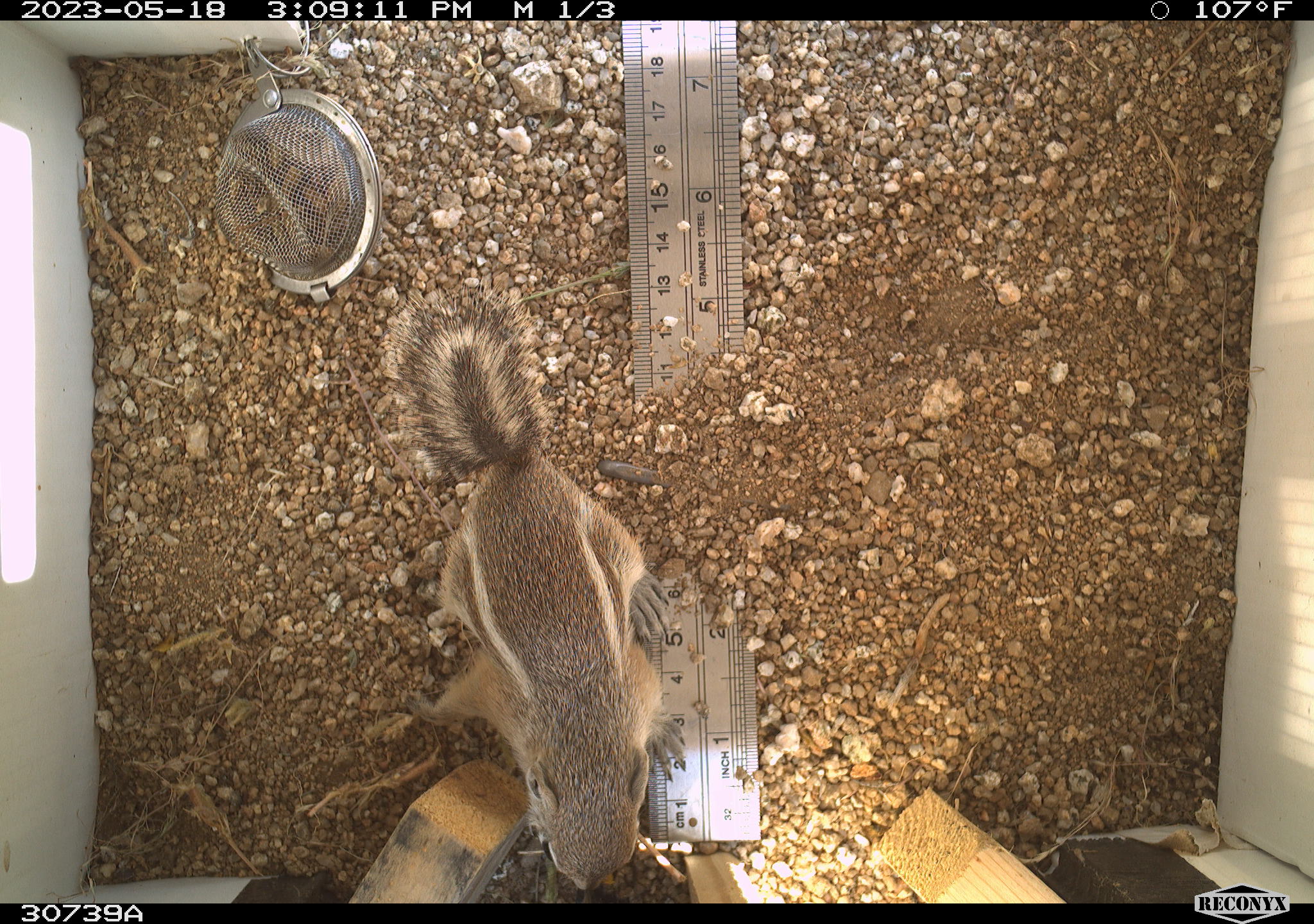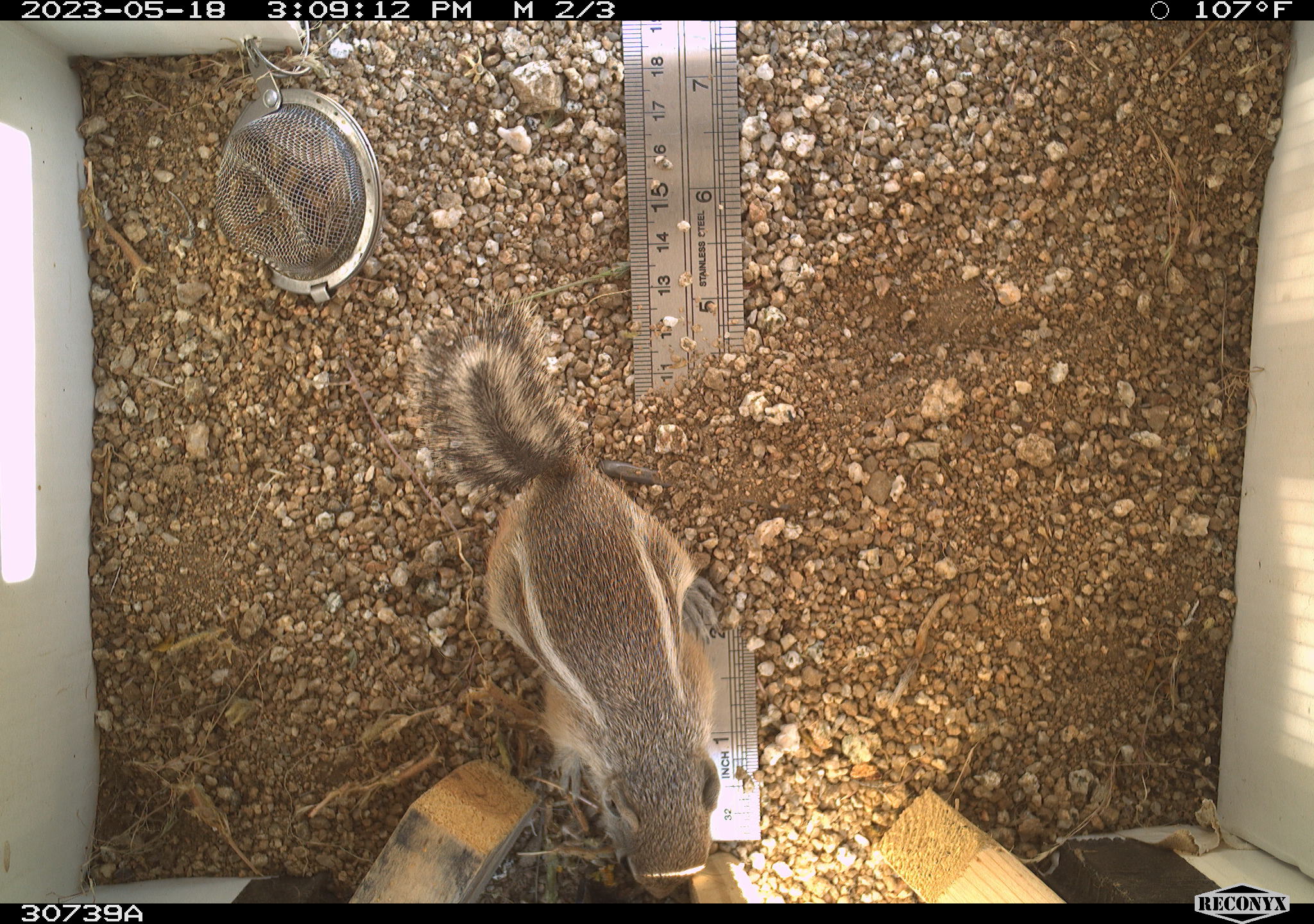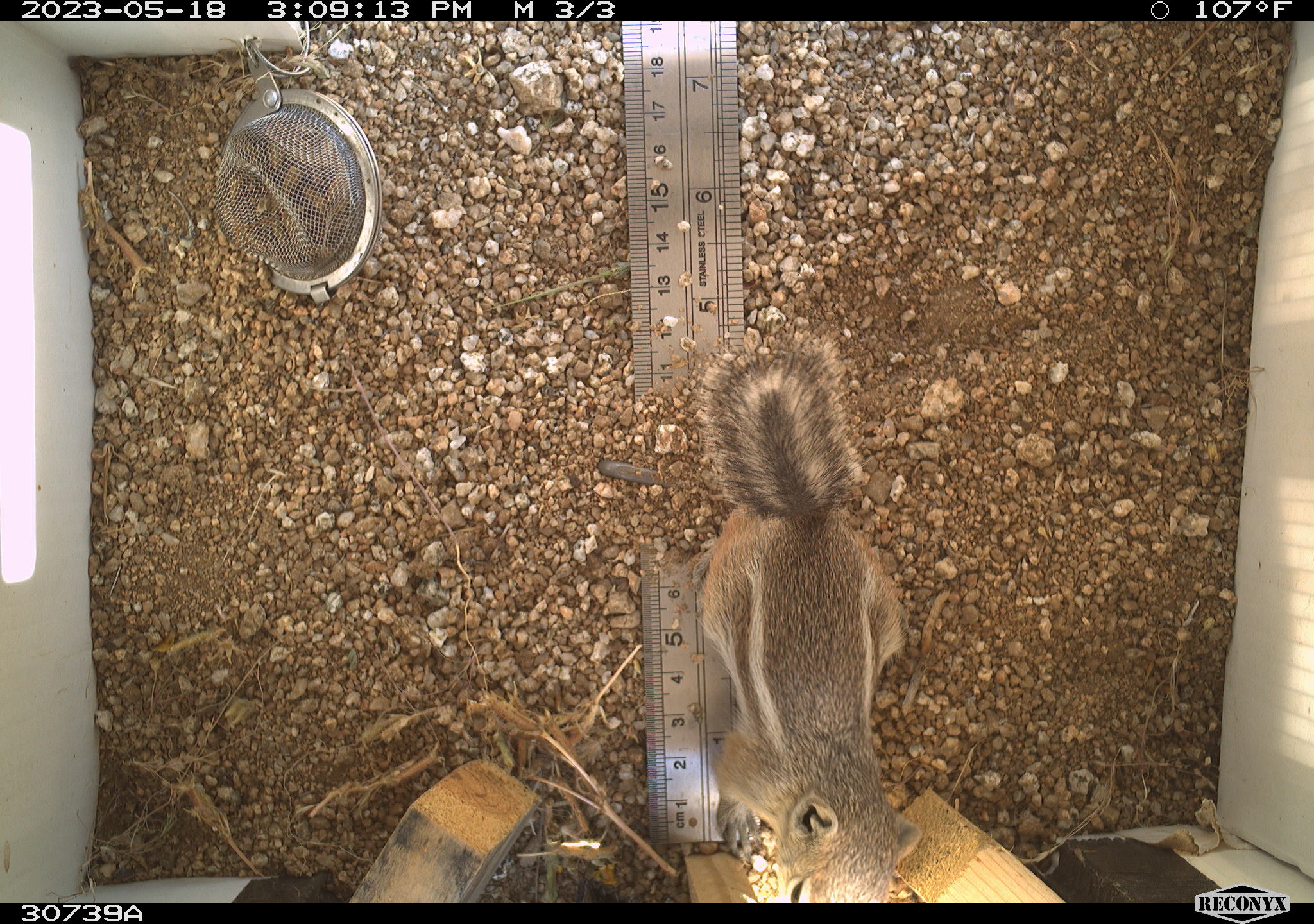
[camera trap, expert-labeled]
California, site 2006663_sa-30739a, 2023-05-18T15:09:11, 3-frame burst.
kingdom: Animalia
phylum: Chordata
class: Mammalia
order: Rodentia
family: Sciuridae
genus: Ammospermophilus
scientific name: Ammospermophilus leucurus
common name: white-tailed antelope squirrel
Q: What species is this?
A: White-tailed antelope squirrel (Ammospermophilus leucurus).